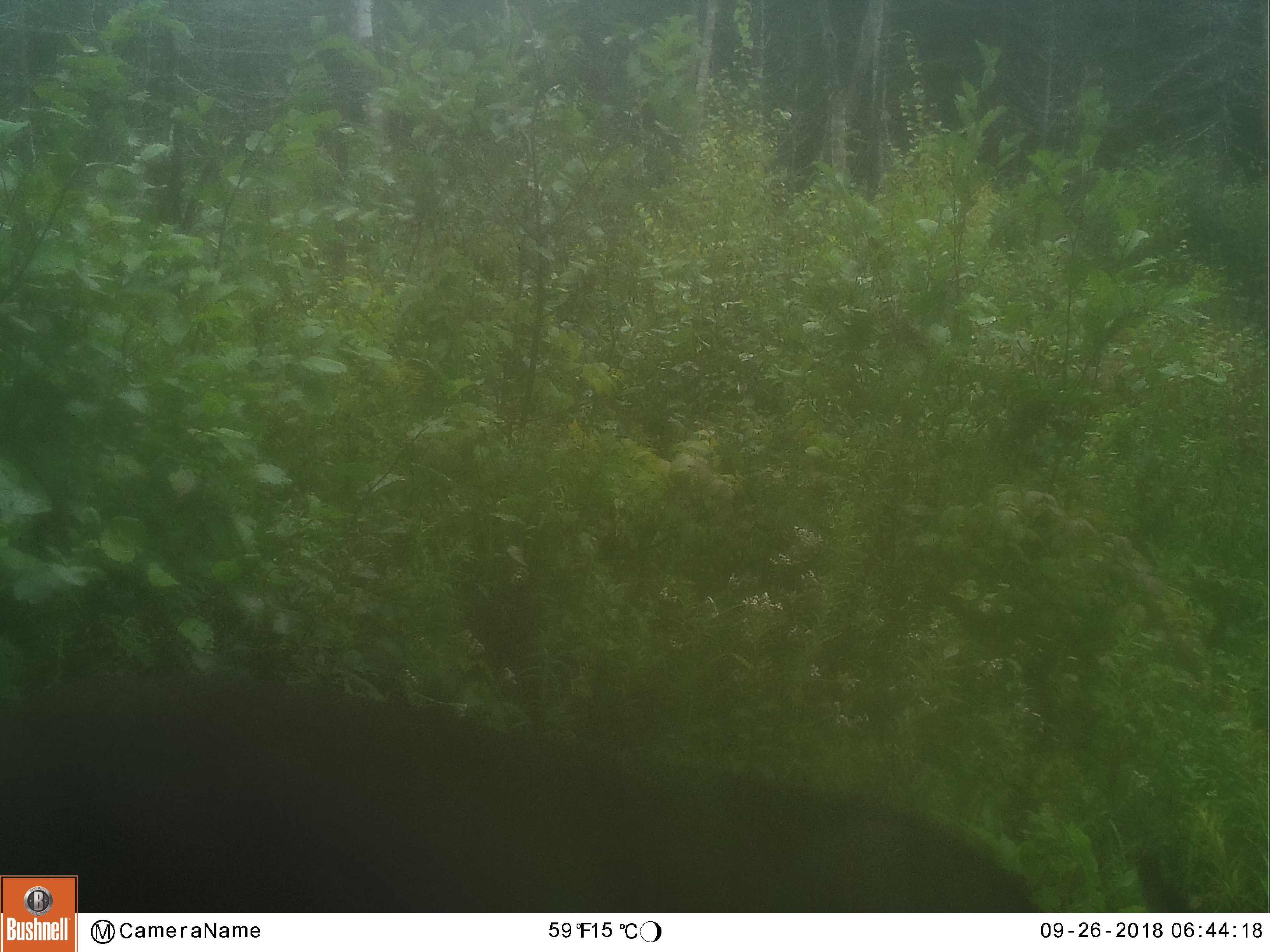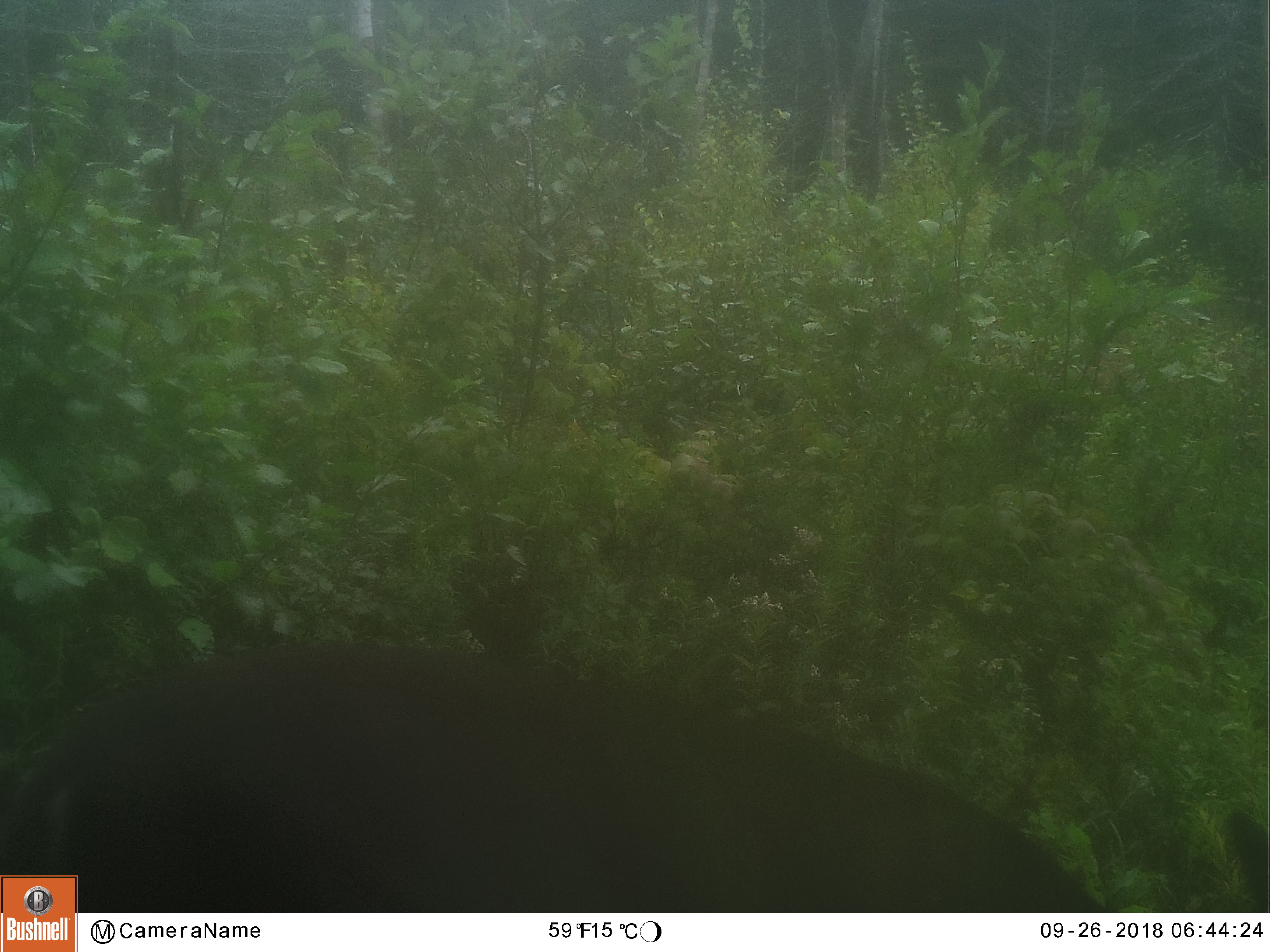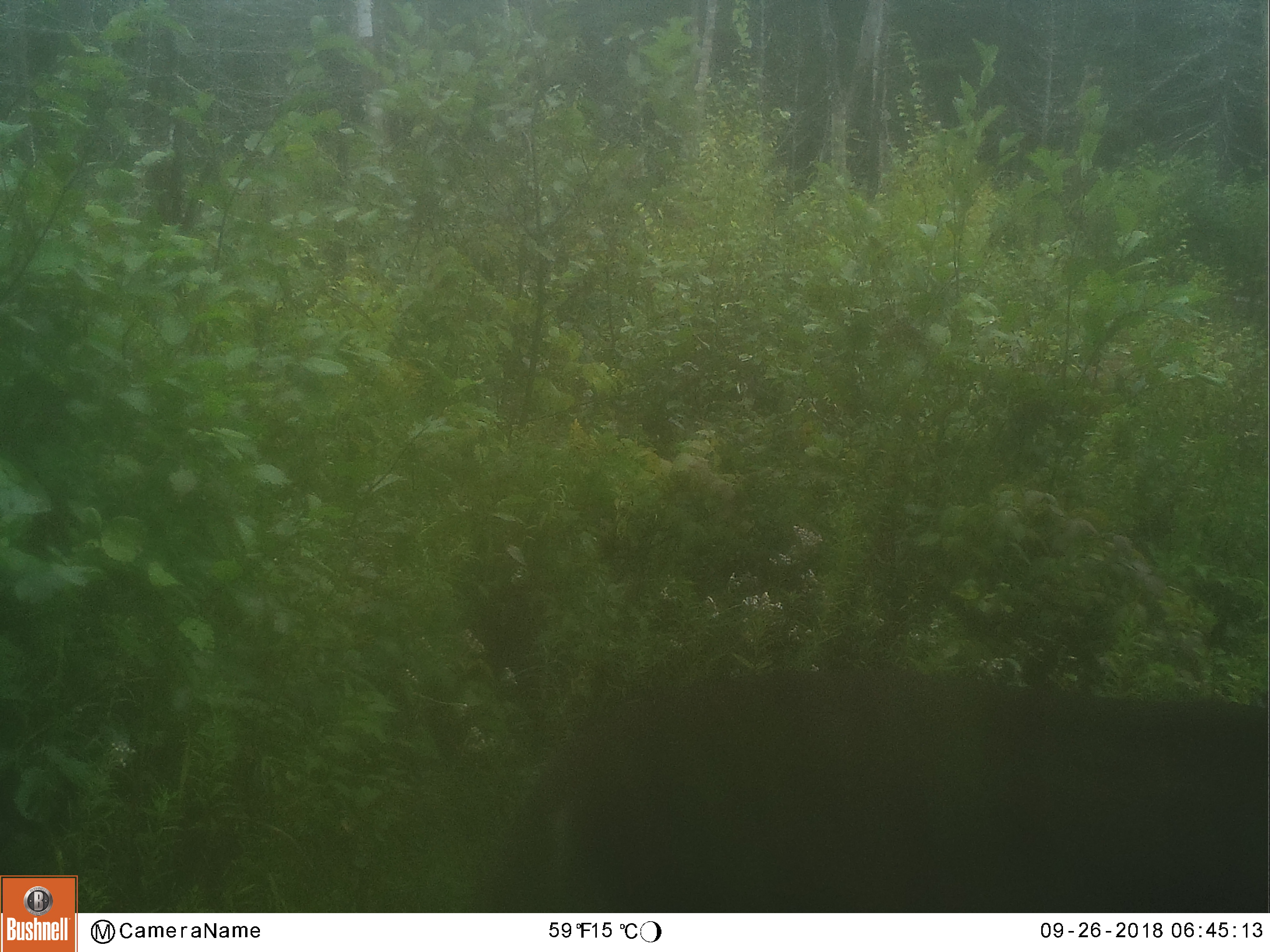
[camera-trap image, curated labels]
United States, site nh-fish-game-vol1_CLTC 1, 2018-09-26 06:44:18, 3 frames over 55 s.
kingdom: Animalia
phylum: Chordata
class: Mammalia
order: Artiodactyla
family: Cervidae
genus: Odocoileus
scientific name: Odocoileus virginianus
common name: white-tailed deer